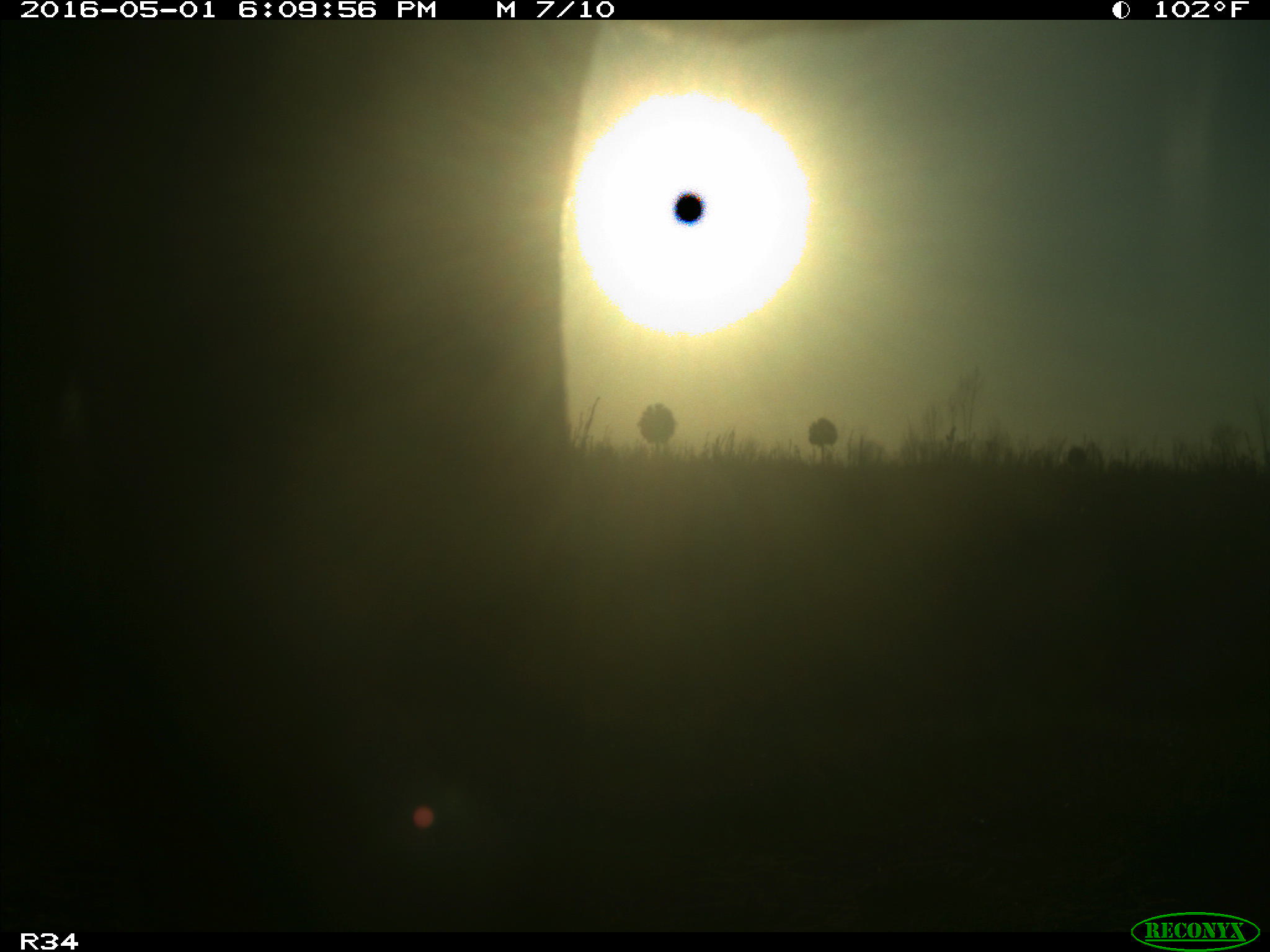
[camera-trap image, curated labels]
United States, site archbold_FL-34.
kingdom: Animalia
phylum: Chordata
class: Mammalia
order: Artiodactyla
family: Bovidae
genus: Bos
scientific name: Bos taurus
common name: domestic cow